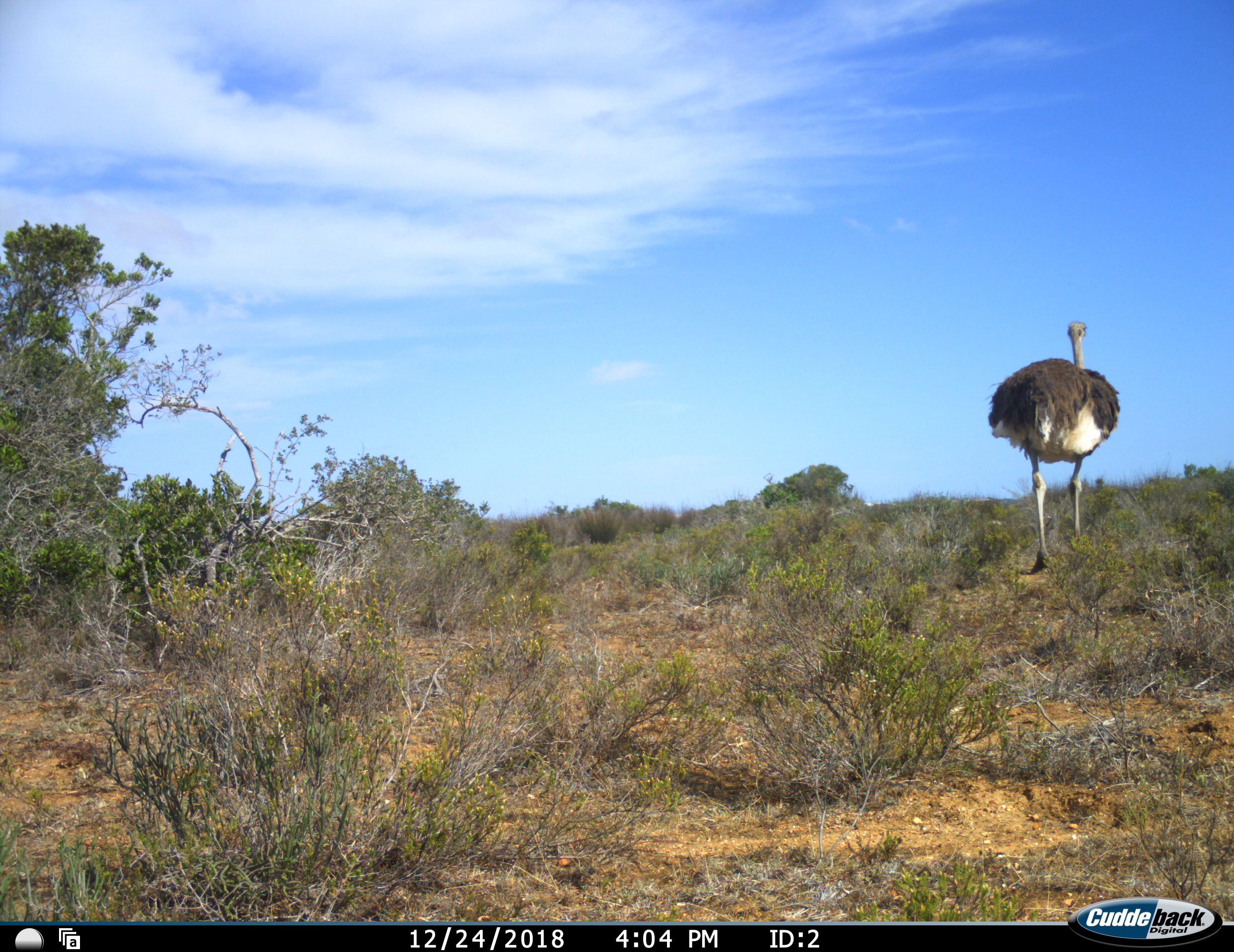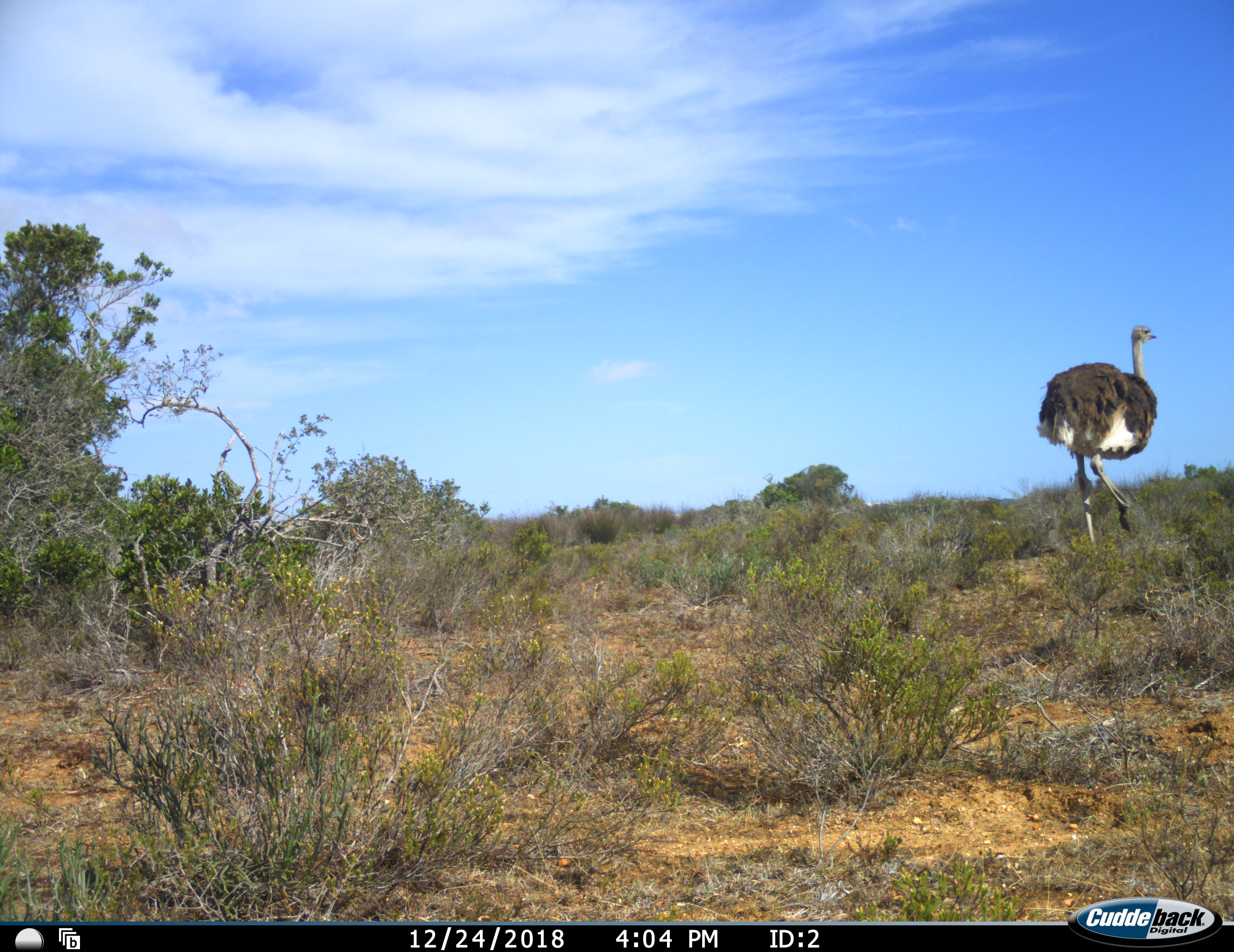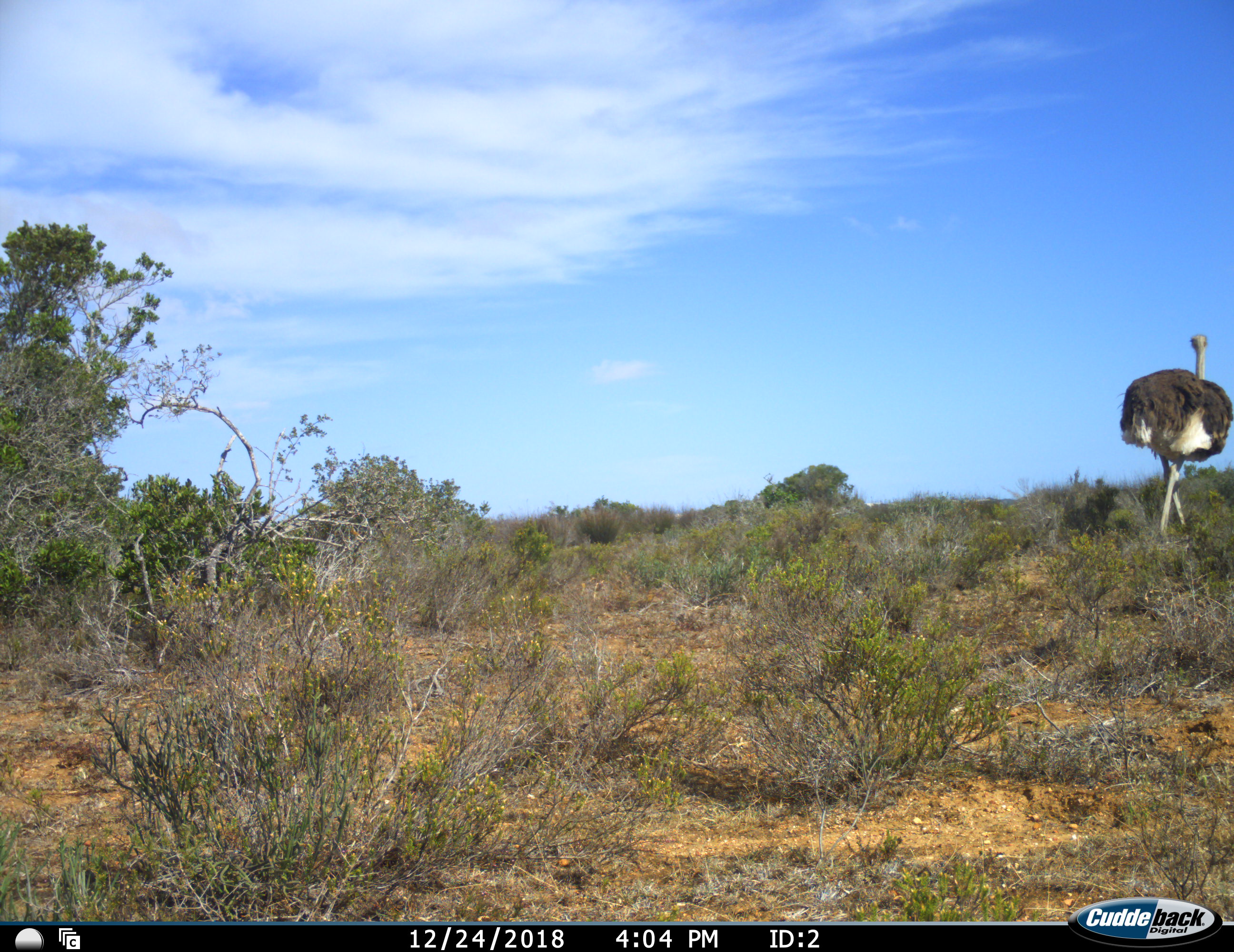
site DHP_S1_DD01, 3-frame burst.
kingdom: Animalia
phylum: Chordata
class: Aves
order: Struthioniformes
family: Struthionidae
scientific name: Struthionidae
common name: ostrich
Ostrich (Struthionidae), count 1. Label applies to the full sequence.